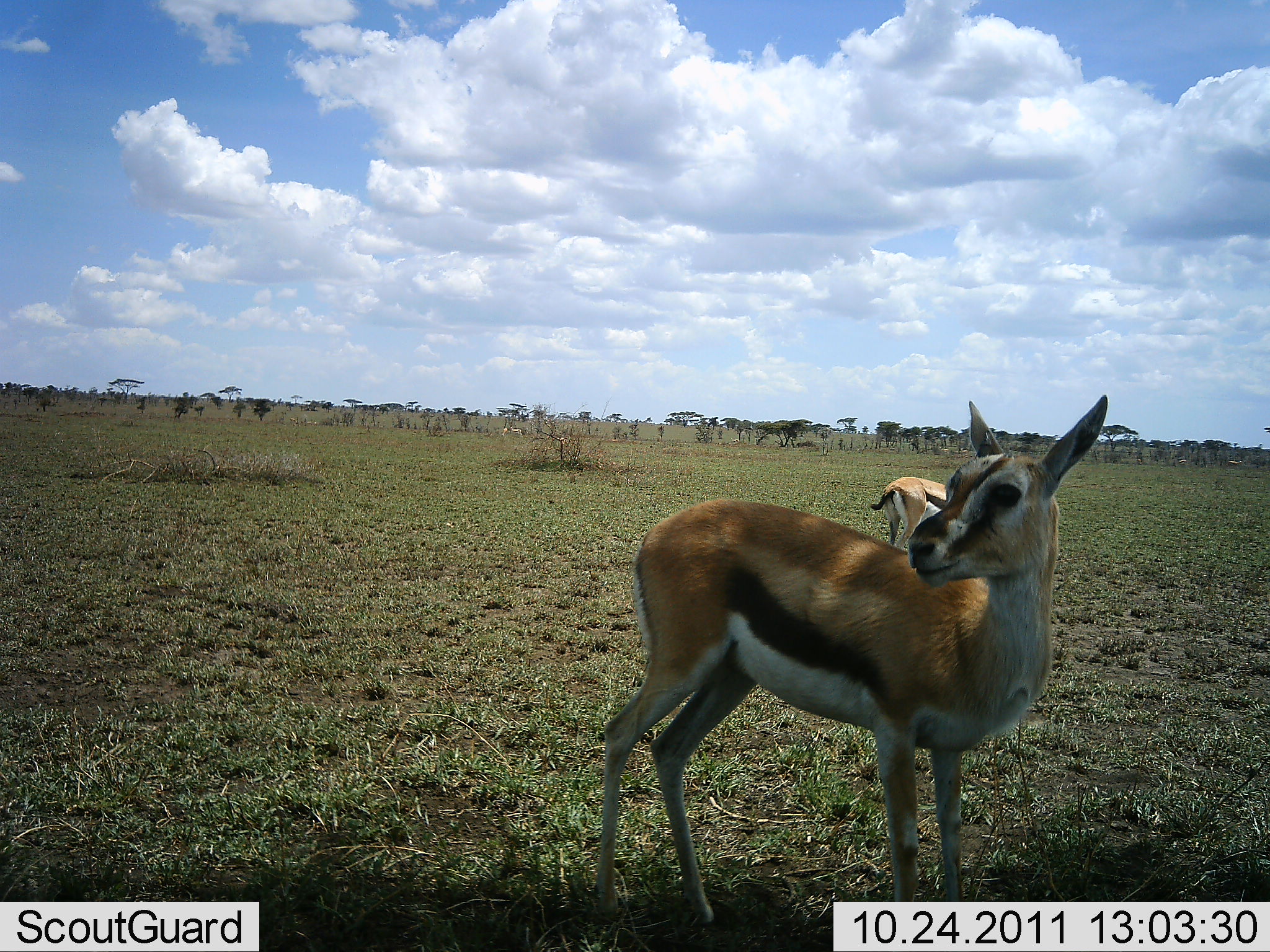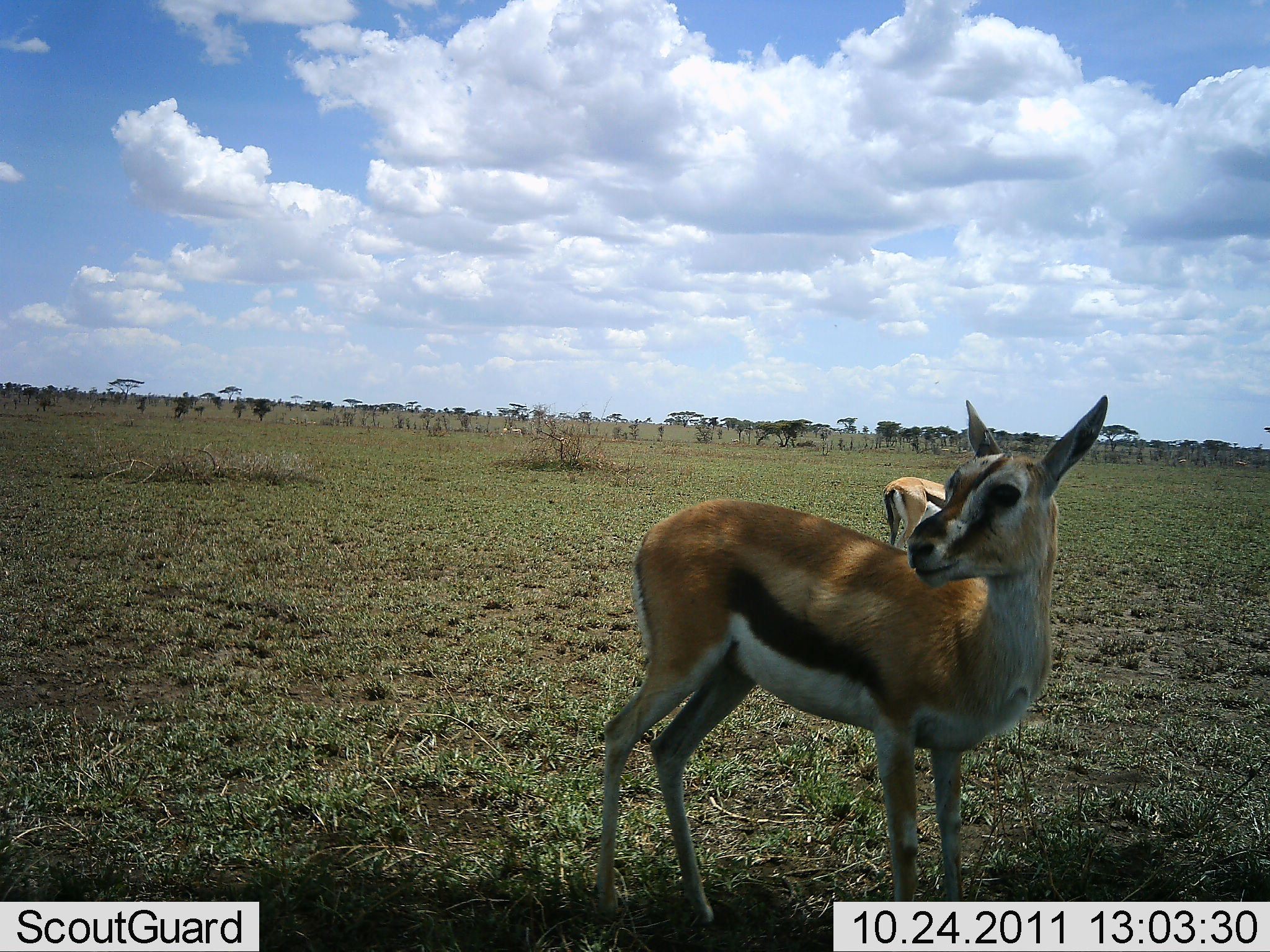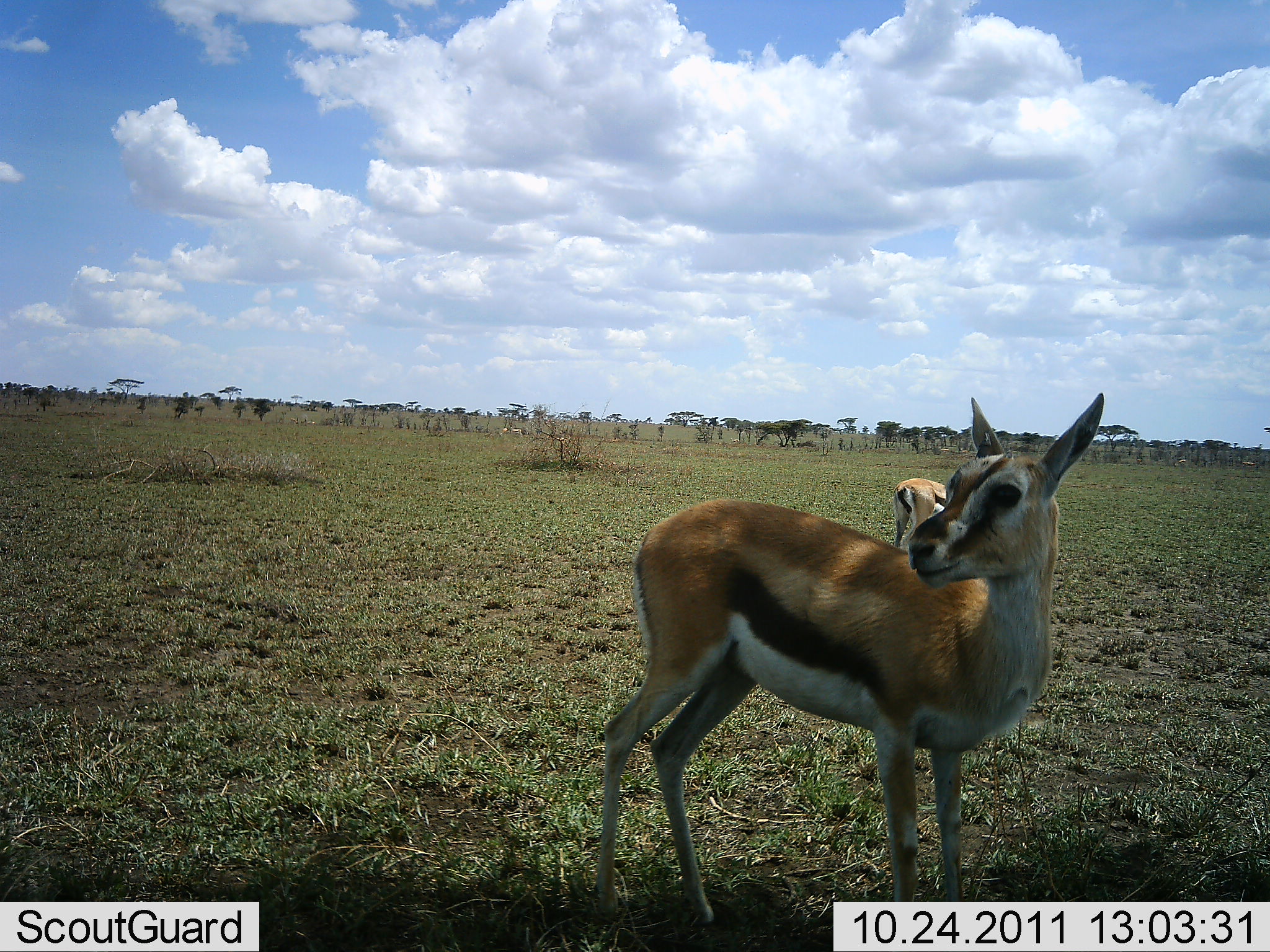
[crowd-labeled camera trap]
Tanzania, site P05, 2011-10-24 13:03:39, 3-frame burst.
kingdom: Animalia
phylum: Chordata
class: Mammalia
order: Artiodactyla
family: Bovidae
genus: Eudorcas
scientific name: Eudorcas thomsonii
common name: thomson's gazelle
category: gazellethomsons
Gazellethomsons (thomson's gazelle) (Eudorcas thomsonii), count 2. Behavior (volunteer vote fractions): standing 100%, resting 0%, moving 5%, interacting 0%. Young present (vote fraction): 19%. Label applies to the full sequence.